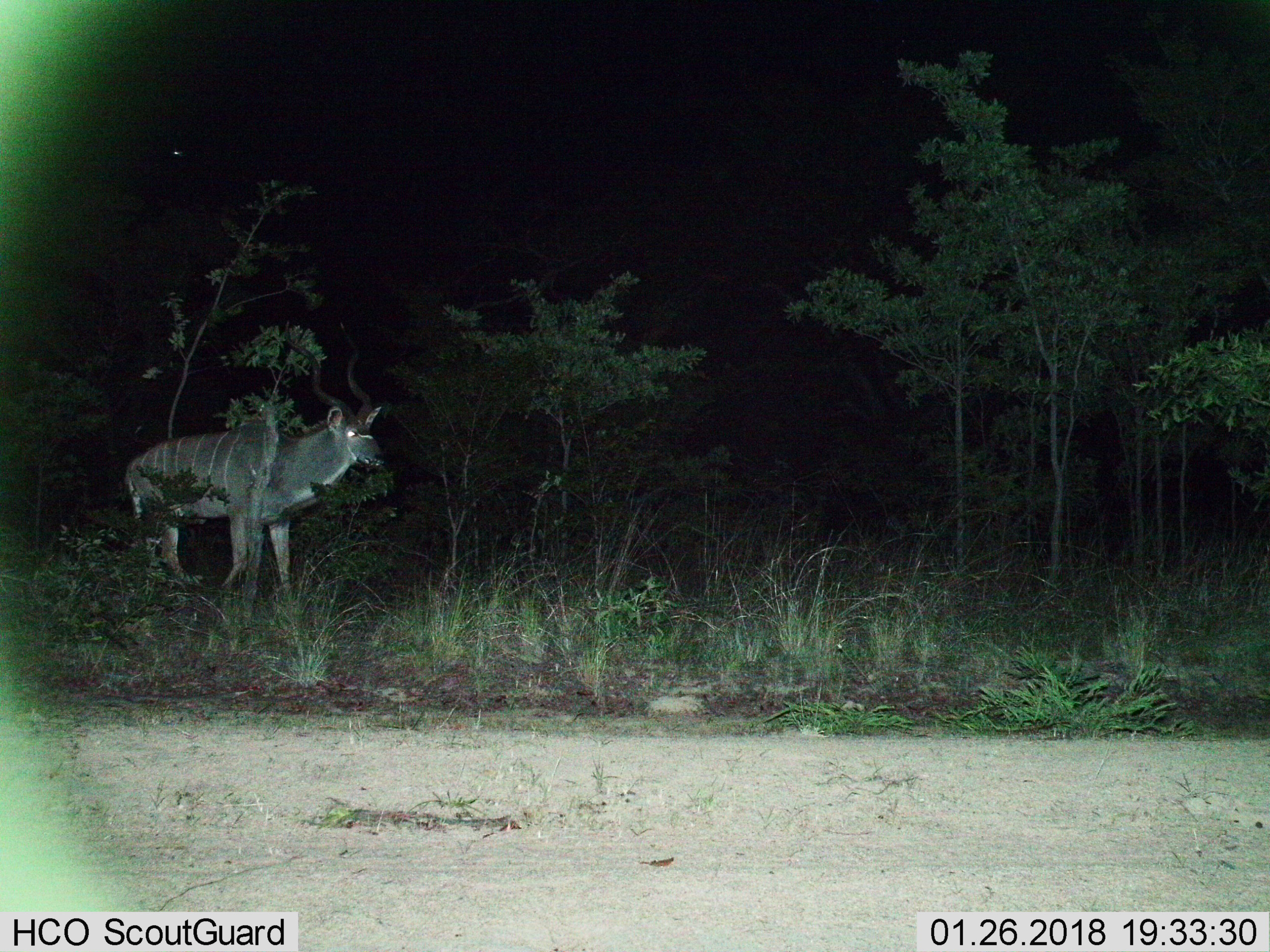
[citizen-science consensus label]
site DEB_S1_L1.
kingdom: Animalia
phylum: Chordata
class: Mammalia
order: Artiodactyla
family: Bovidae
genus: Tragelaphus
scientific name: Tragelaphus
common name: kudu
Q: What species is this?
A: Kudu (Tragelaphus).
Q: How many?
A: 1.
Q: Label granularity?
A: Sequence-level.